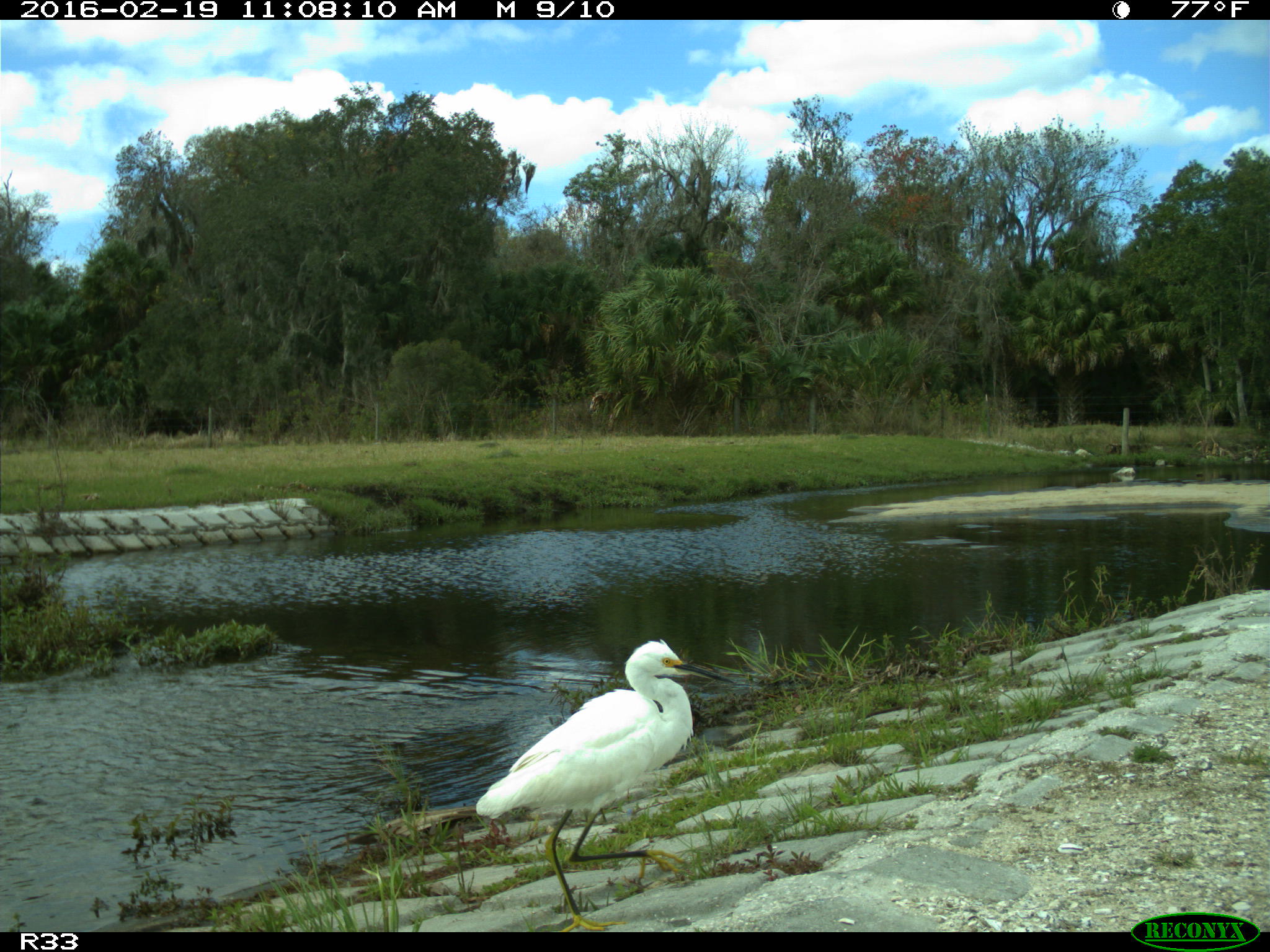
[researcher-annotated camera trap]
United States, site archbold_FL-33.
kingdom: Animalia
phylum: Chordata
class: Aves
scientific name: Aves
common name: birds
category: unidentified bird